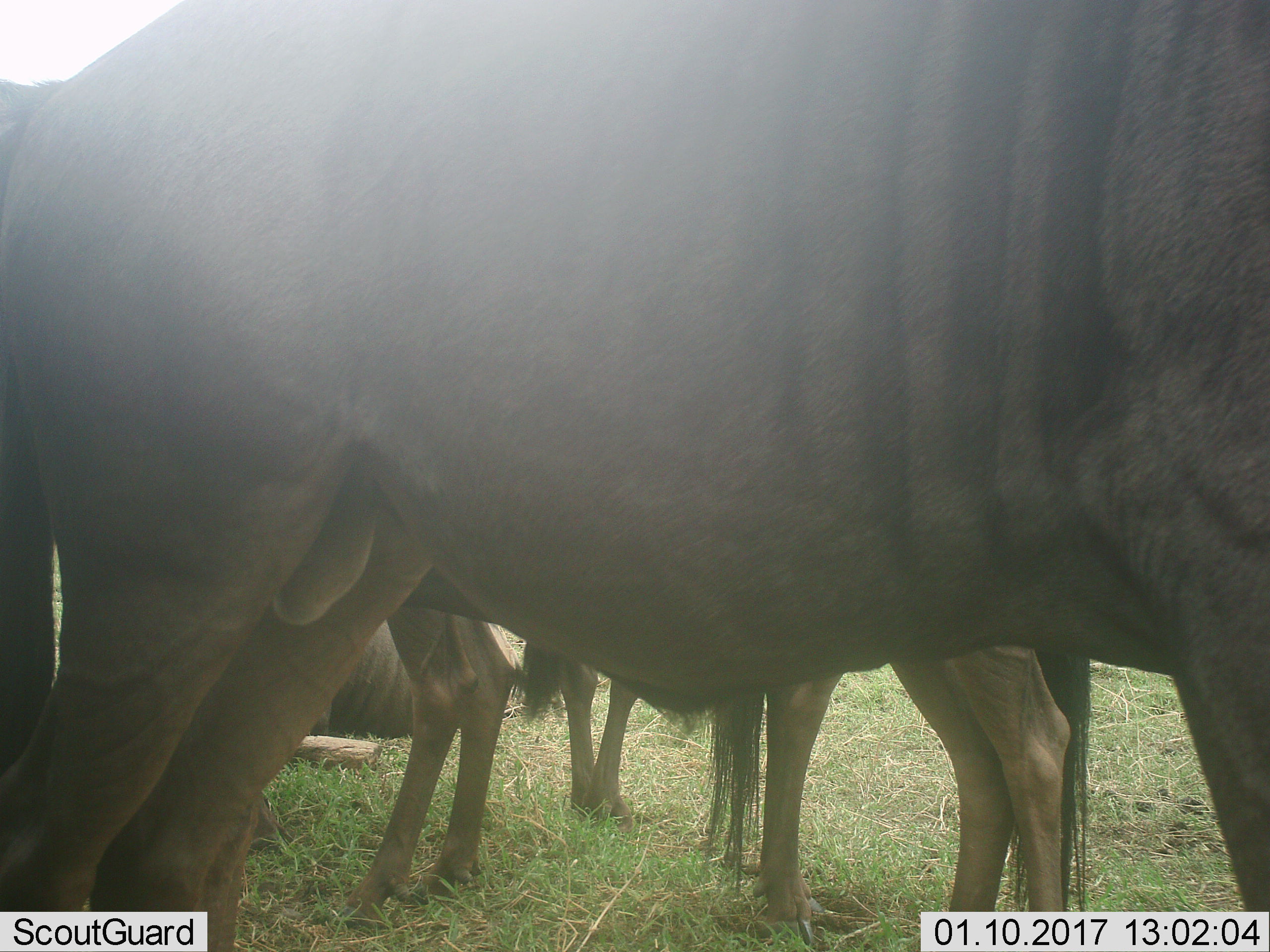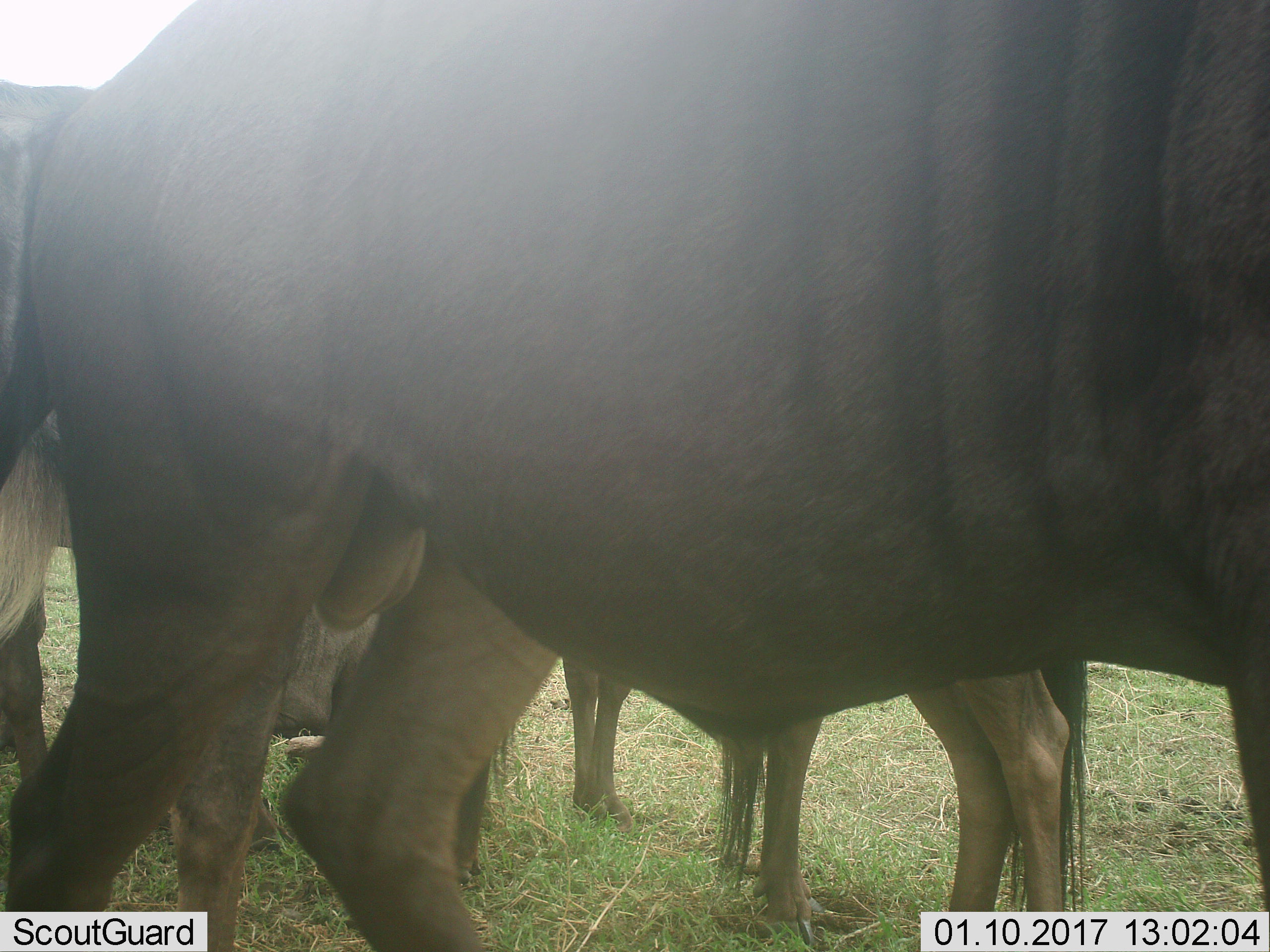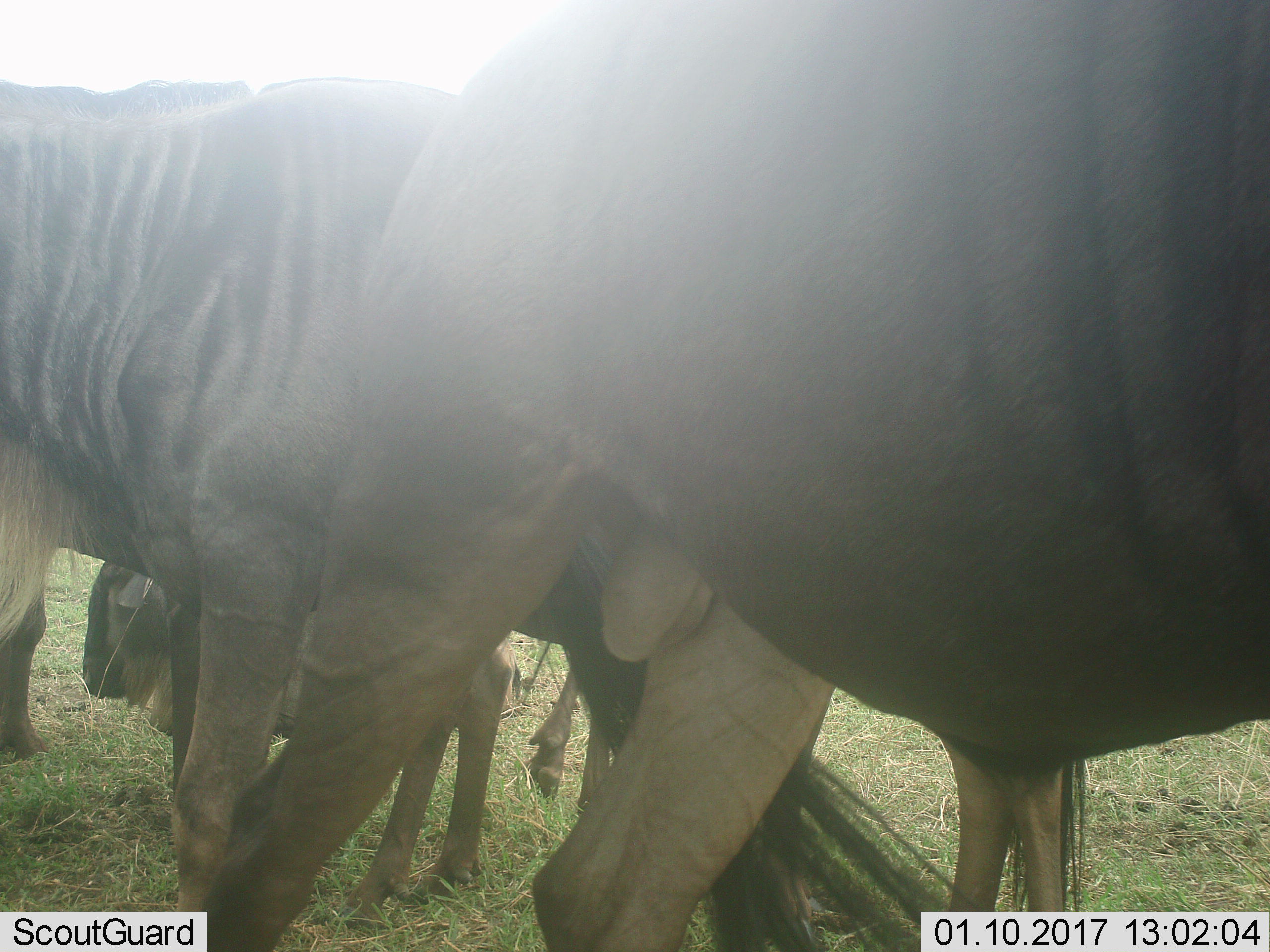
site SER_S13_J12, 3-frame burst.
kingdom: Animalia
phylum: Chordata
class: Mammalia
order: Artiodactyla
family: Bovidae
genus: Connochaetes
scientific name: Connochaetes taurinus taurinus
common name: blue wildebeest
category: wildebeestblue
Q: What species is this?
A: Wildebeestblue (blue wildebeest) (Connochaetes taurinus taurinus).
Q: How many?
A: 3.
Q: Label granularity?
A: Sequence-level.